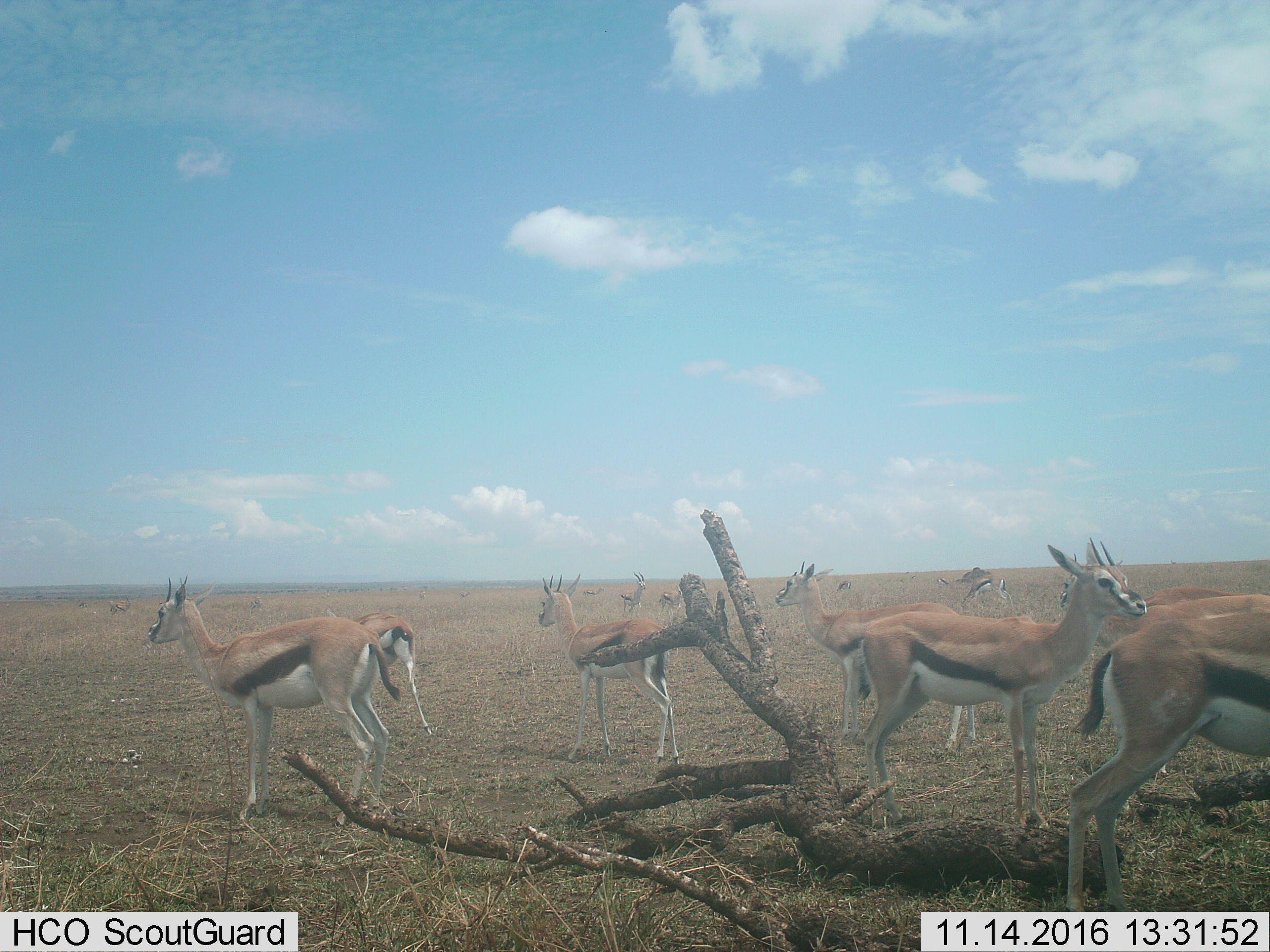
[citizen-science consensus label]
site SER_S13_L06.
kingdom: Animalia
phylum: Chordata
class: Mammalia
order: Artiodactyla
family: Bovidae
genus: Eudorcas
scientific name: Eudorcas thomsonii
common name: thomson's gazelle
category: gazellethomsons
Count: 11-50.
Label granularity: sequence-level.